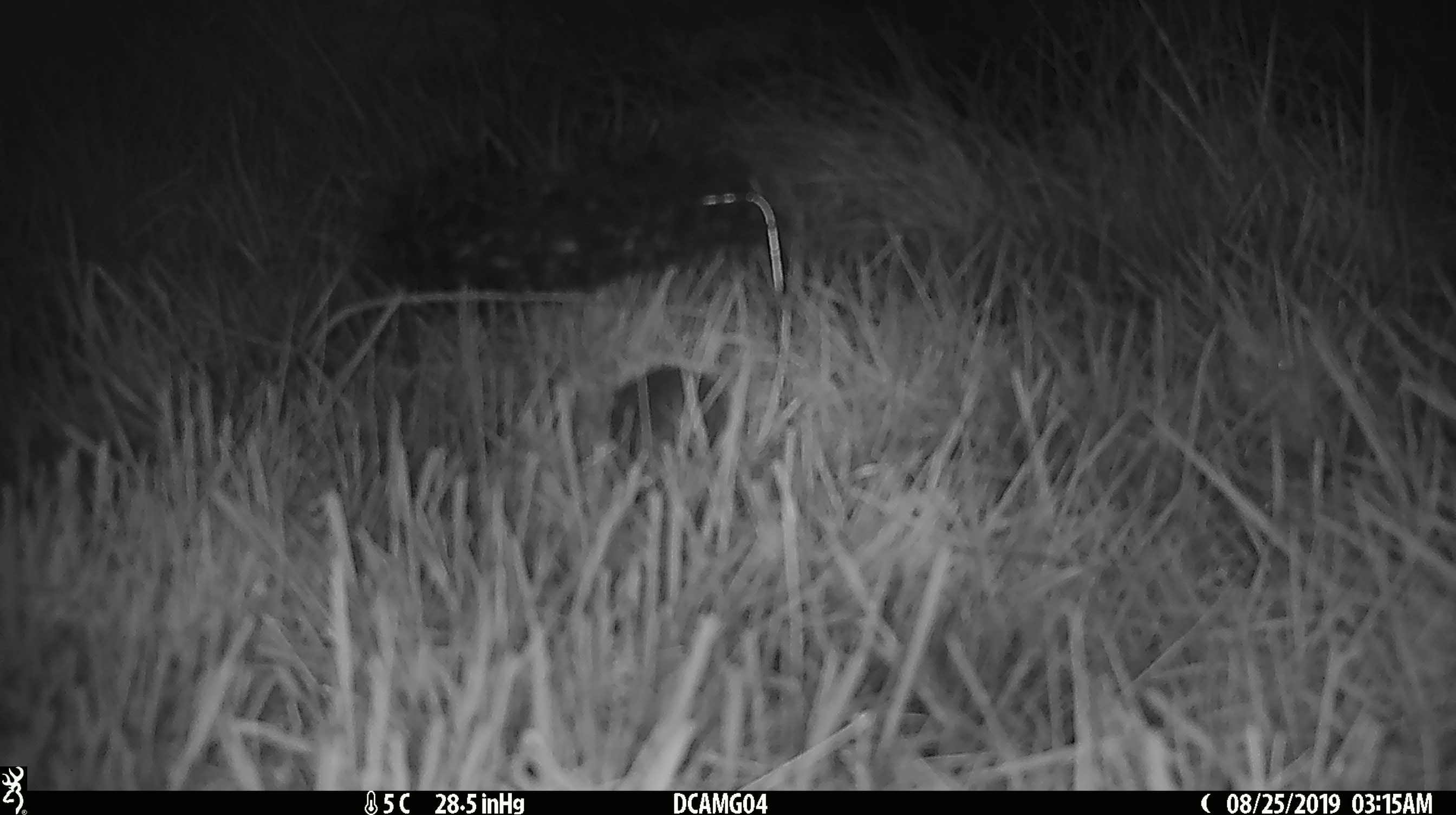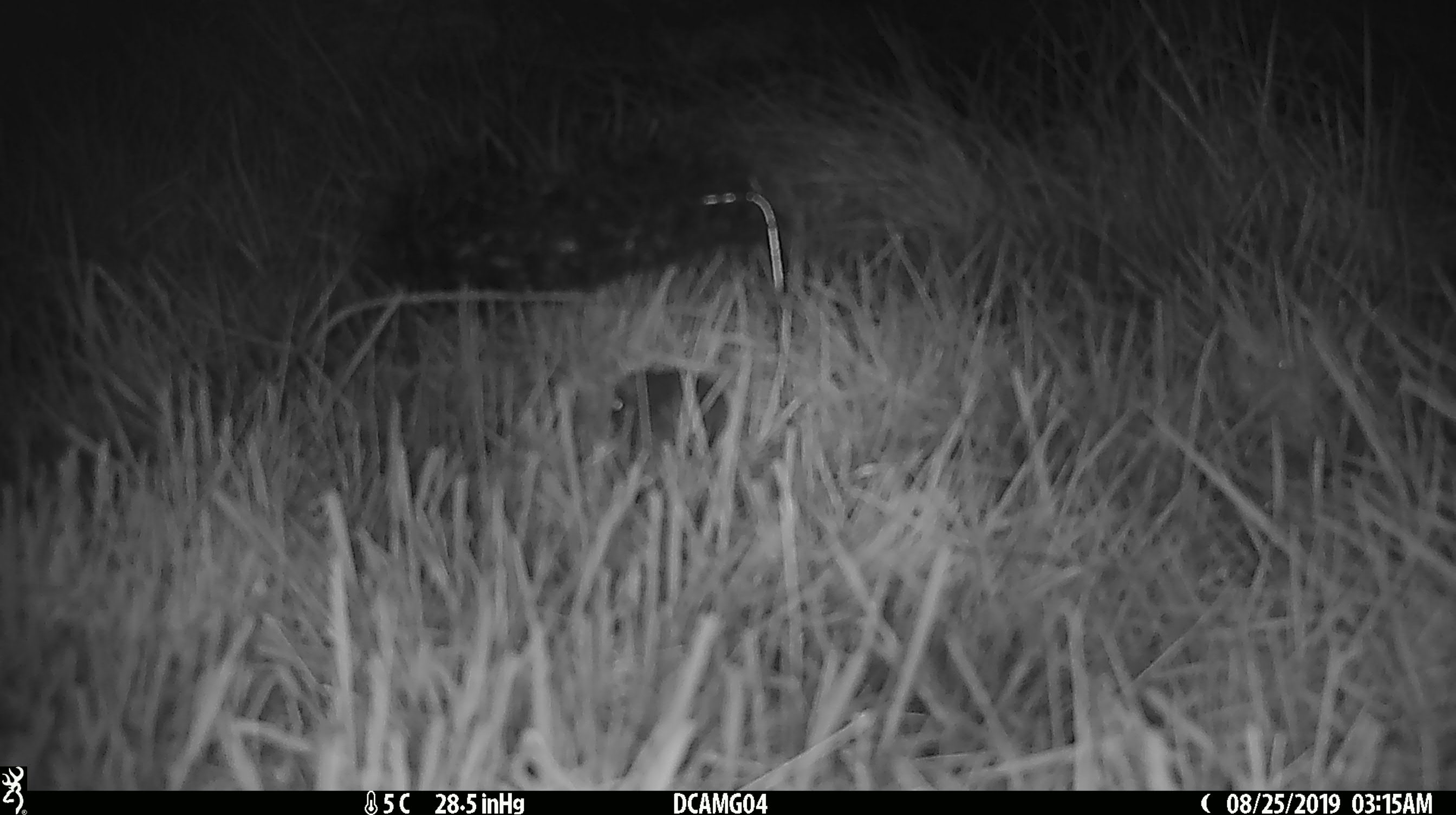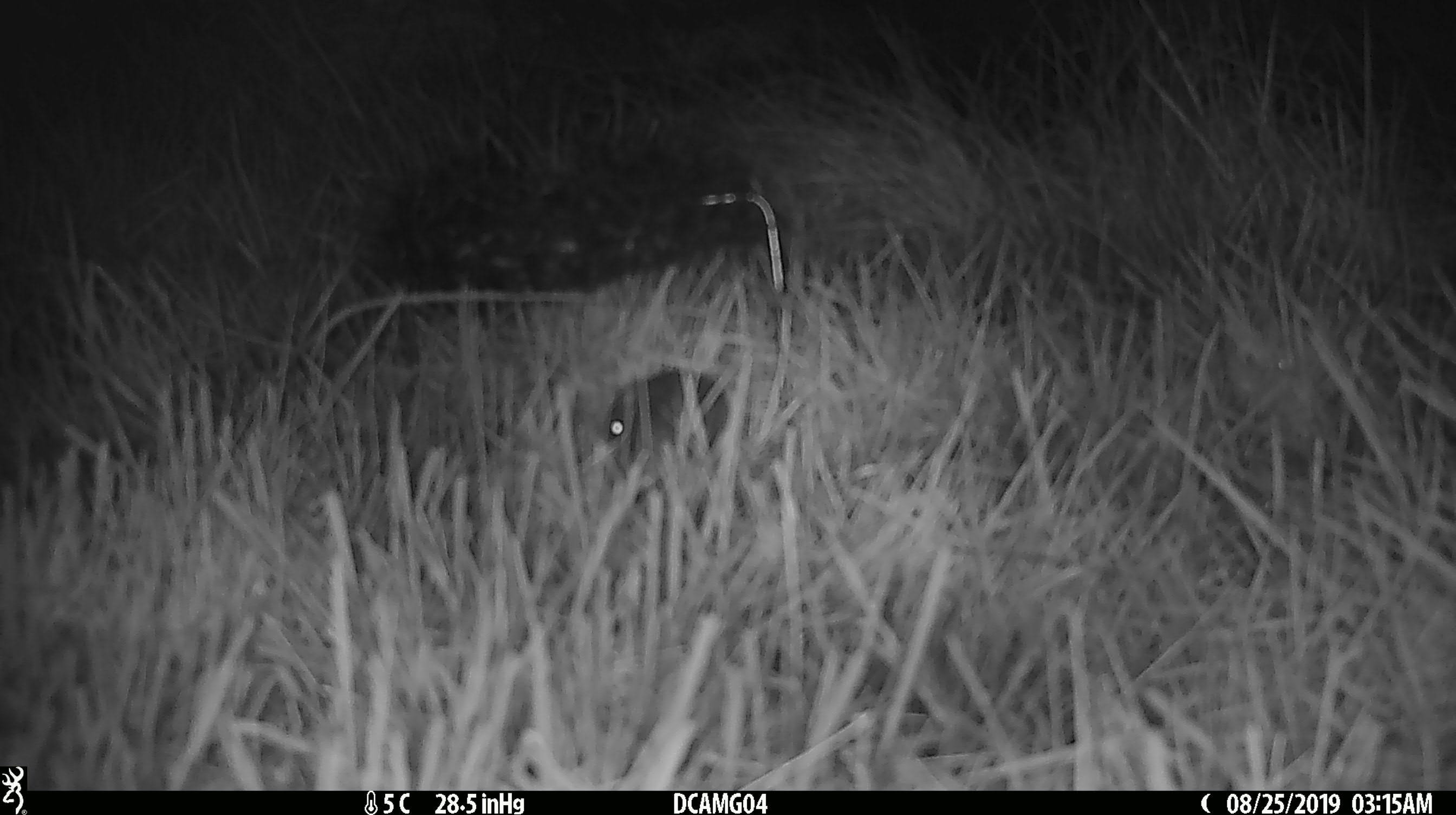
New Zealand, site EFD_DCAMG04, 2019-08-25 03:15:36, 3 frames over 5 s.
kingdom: Animalia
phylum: Chordata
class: Mammalia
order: Rodentia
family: Muridae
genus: Mus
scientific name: Mus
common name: mouse